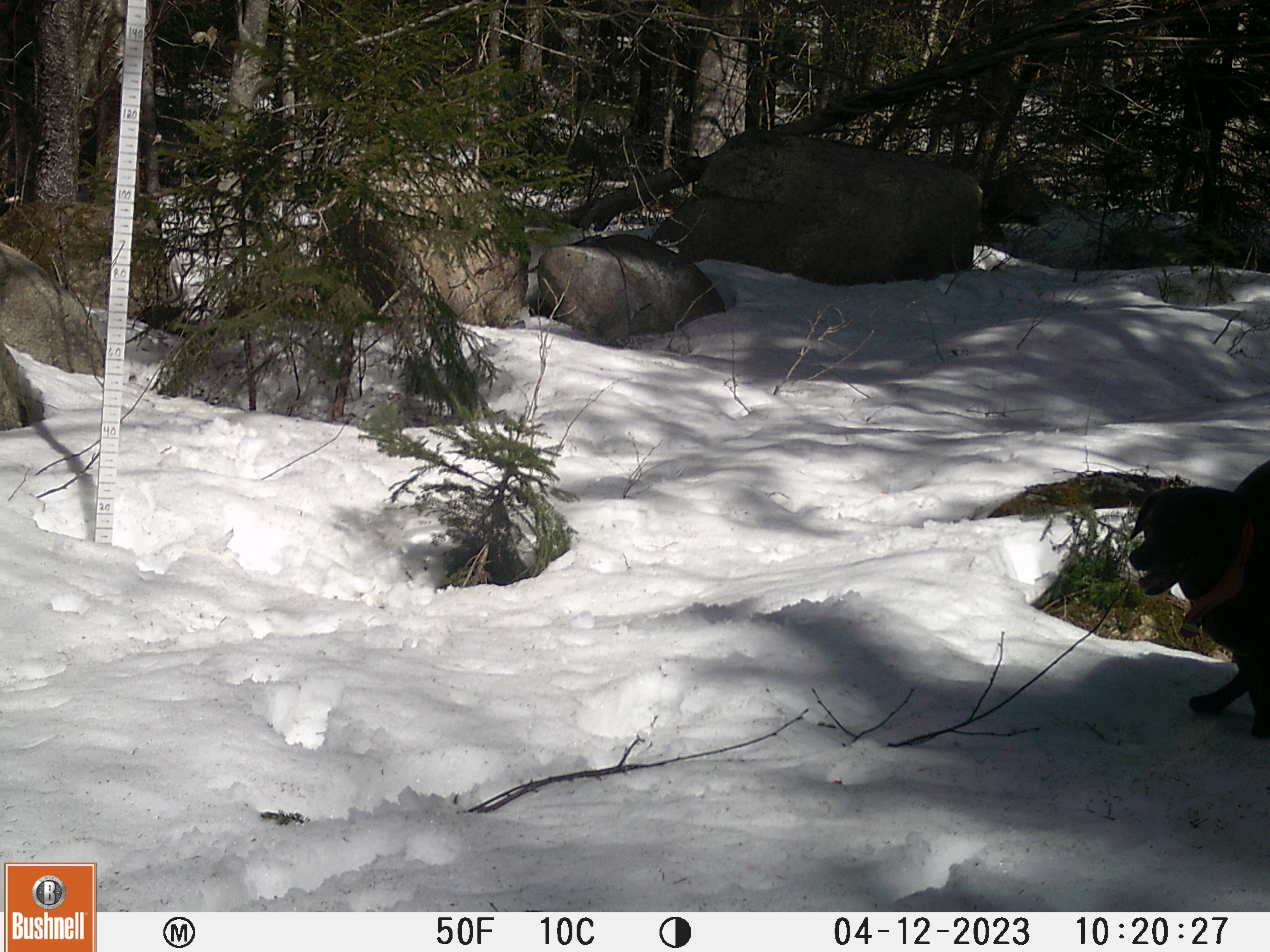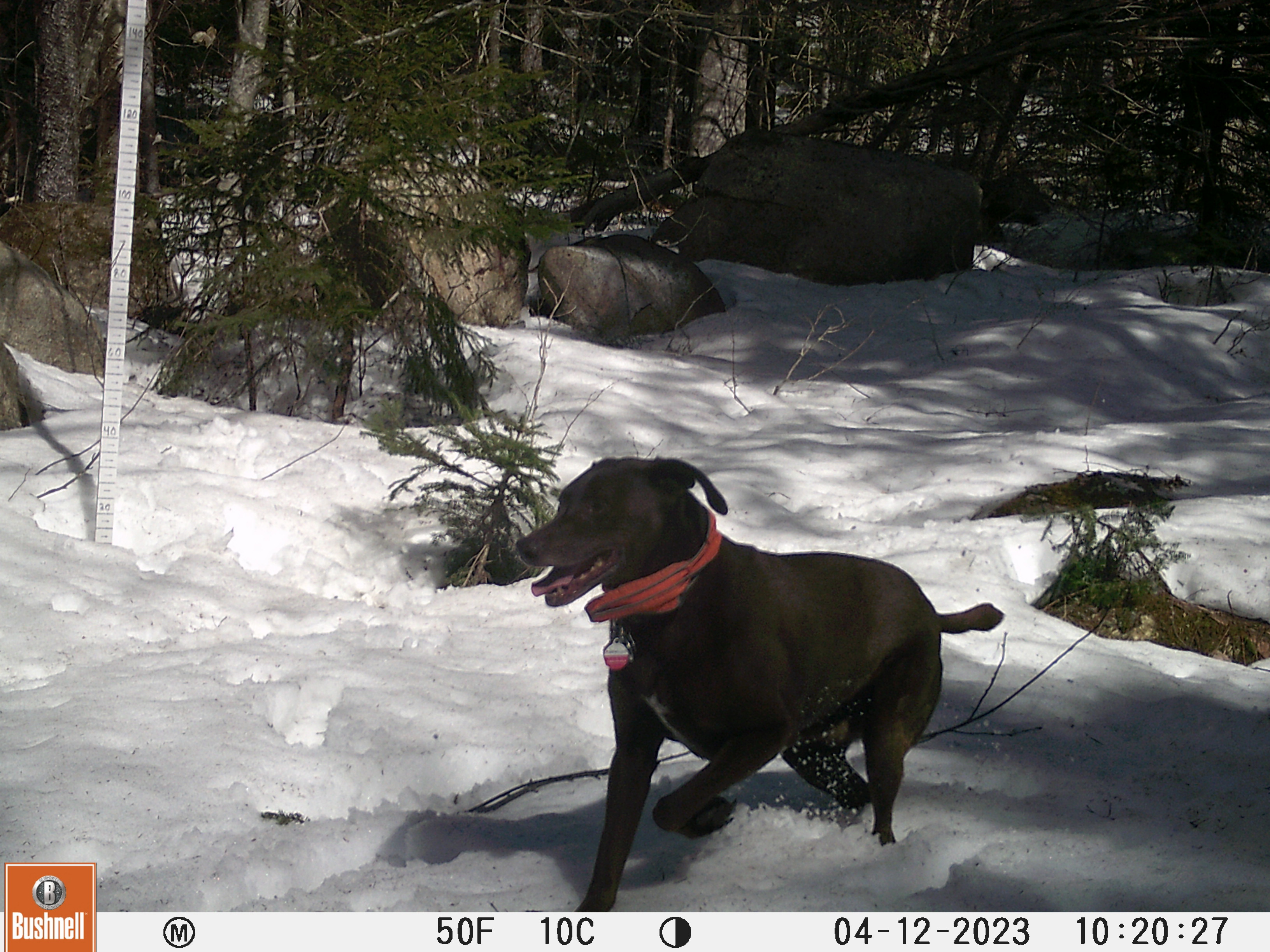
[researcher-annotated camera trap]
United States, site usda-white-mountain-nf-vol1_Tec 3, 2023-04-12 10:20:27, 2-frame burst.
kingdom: Animalia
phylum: Chordata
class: Mammalia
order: Carnivora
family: Canidae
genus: Canis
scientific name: Canis familiaris familiaris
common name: domestic dog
Domestic dog (Canis familiaris familiaris).